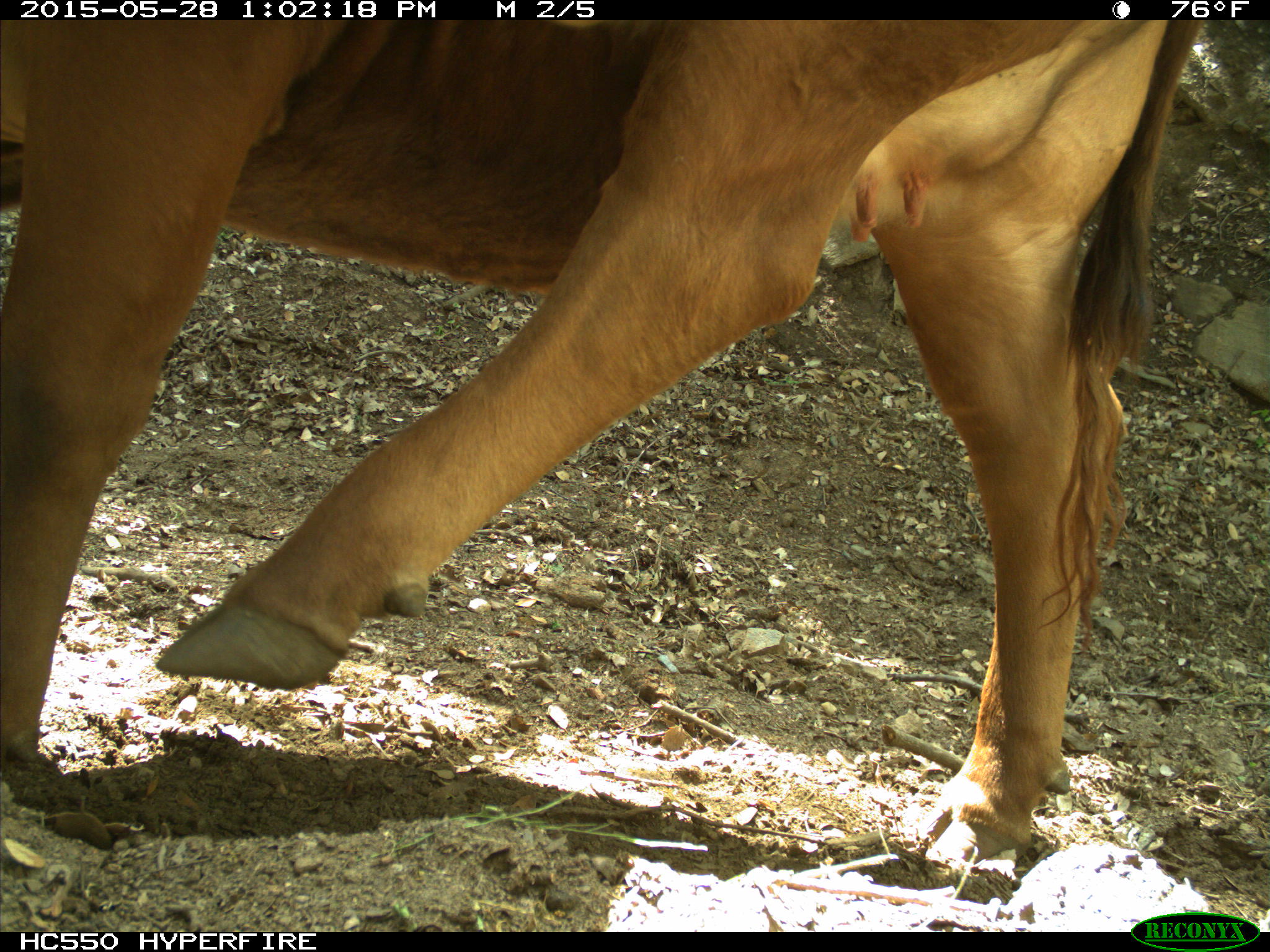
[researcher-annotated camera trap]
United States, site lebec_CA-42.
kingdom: Animalia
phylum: Chordata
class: Mammalia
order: Artiodactyla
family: Bovidae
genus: Bos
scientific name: Bos taurus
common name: domestic cow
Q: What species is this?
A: Bos taurus (domestic cow).